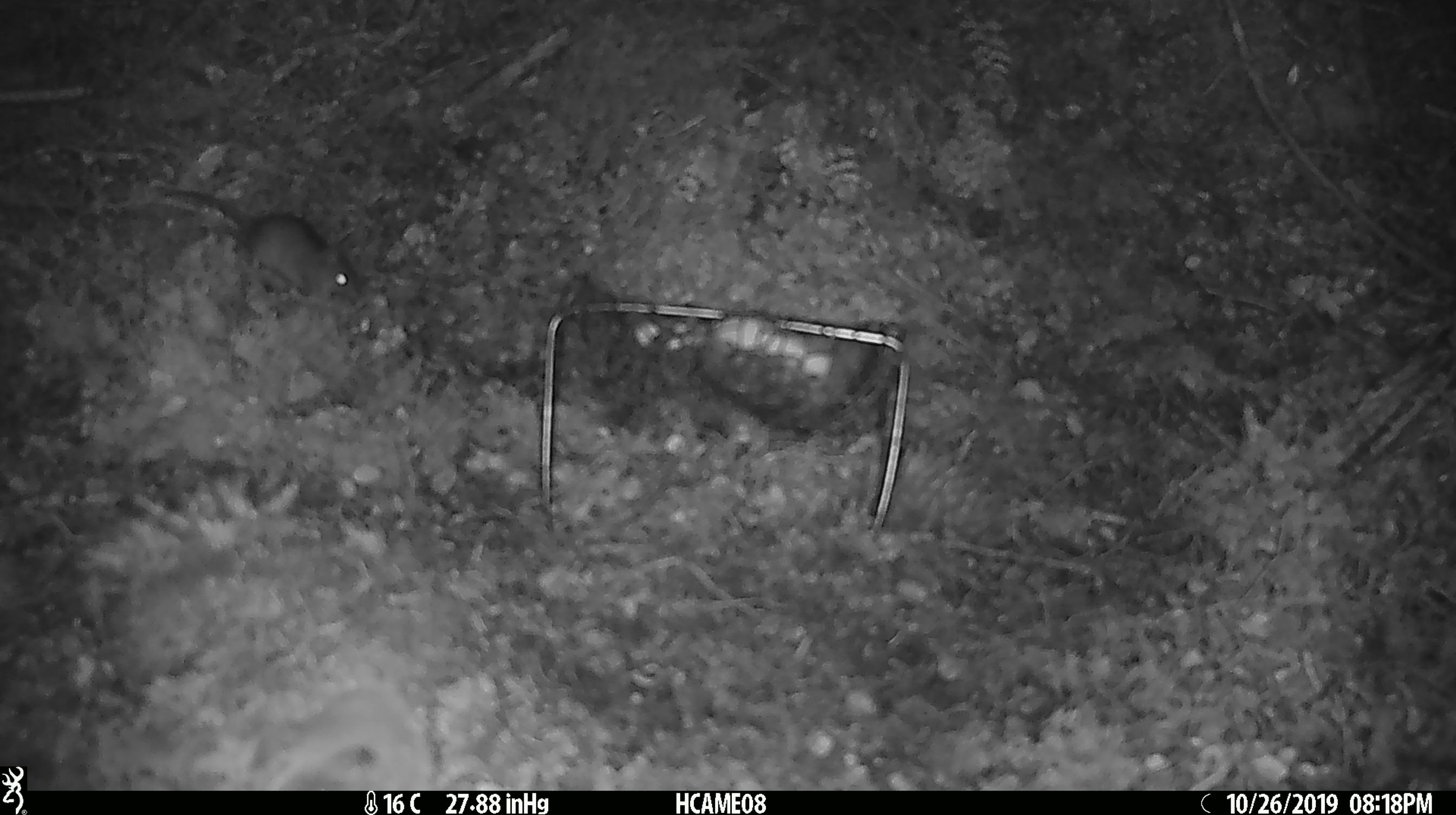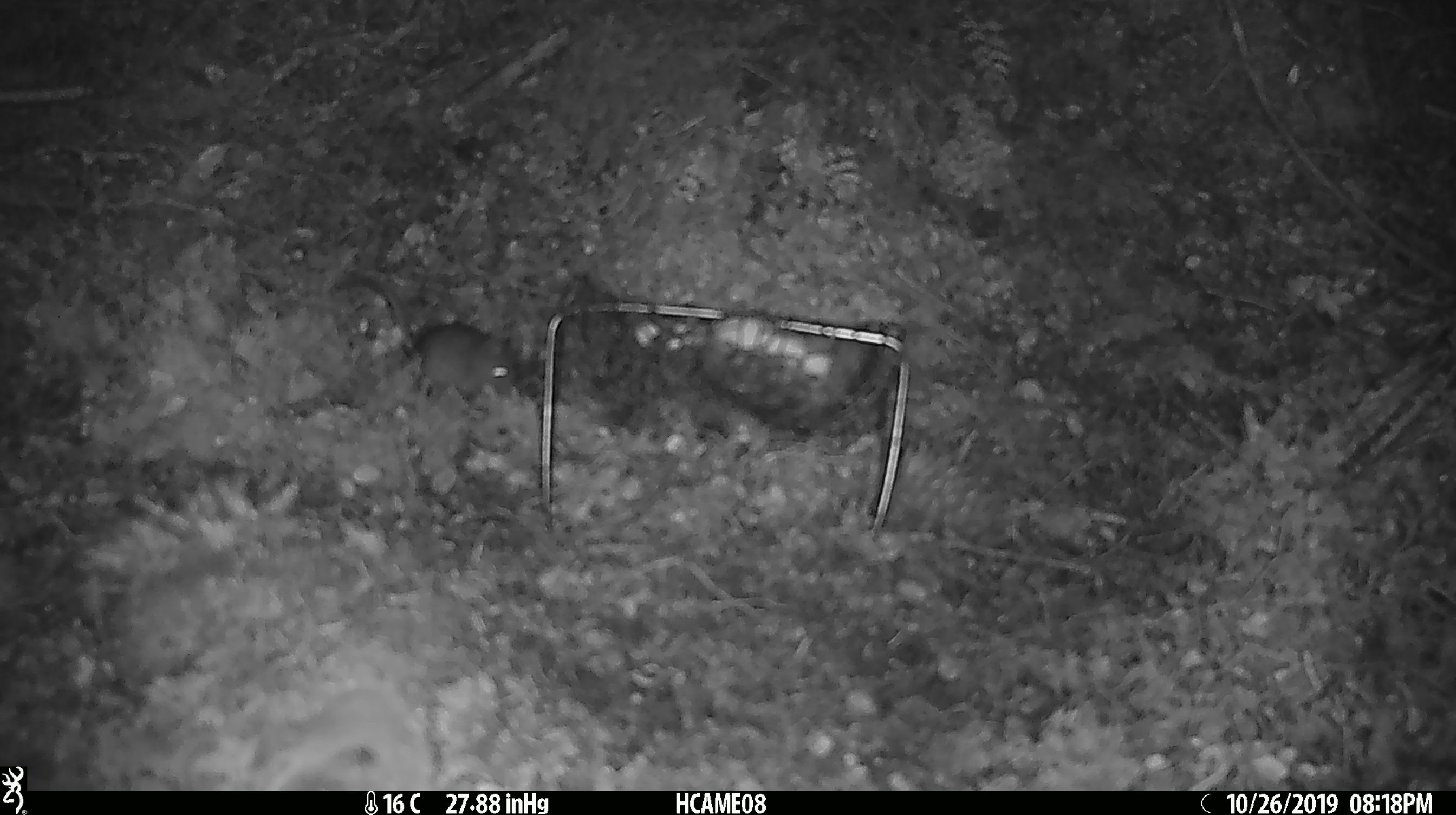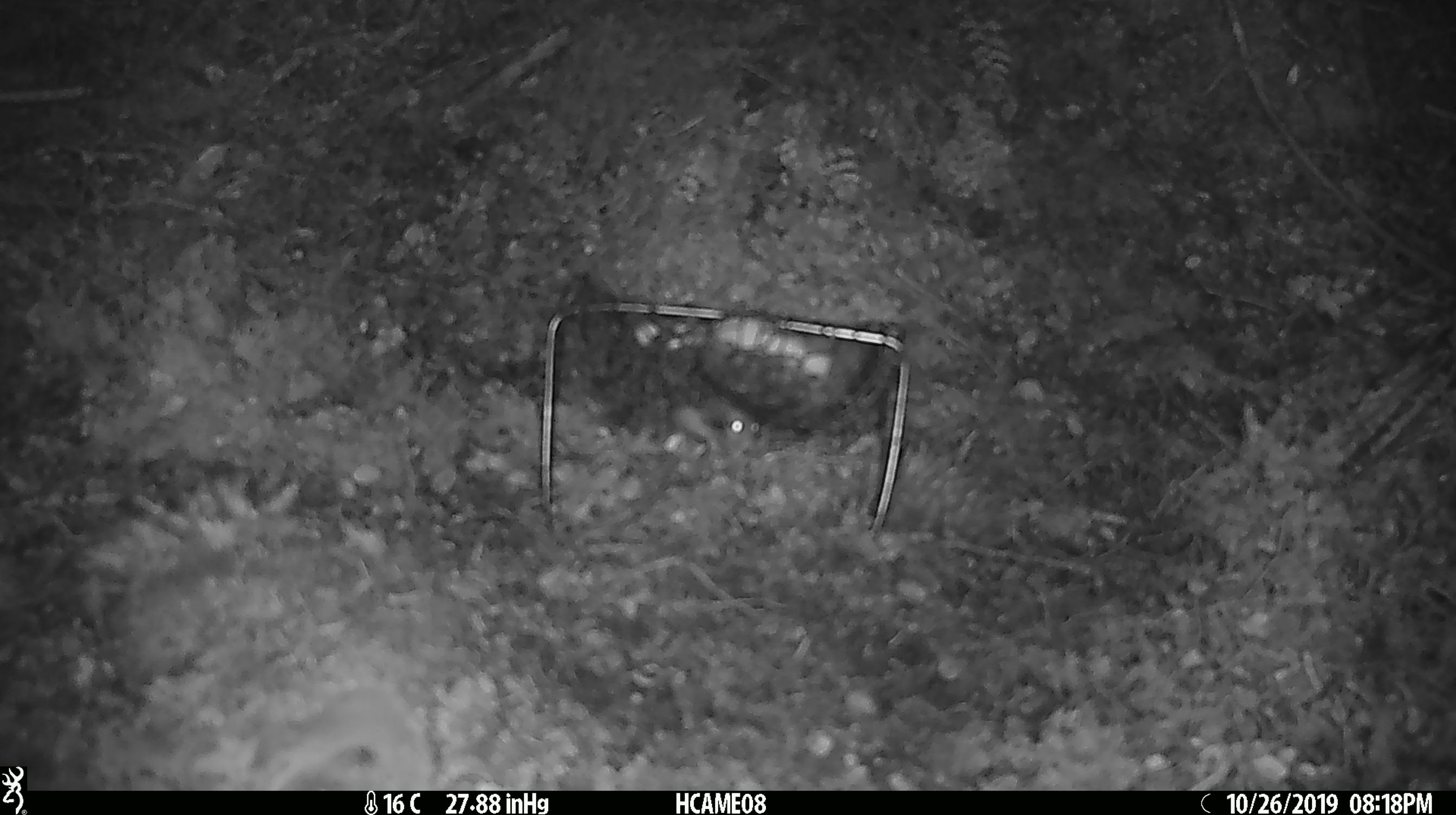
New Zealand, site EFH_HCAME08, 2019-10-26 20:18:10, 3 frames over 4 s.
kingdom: Animalia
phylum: Chordata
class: Mammalia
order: Rodentia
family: Muridae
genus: Mus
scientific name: Mus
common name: mouse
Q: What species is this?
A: Mouse (Mus).